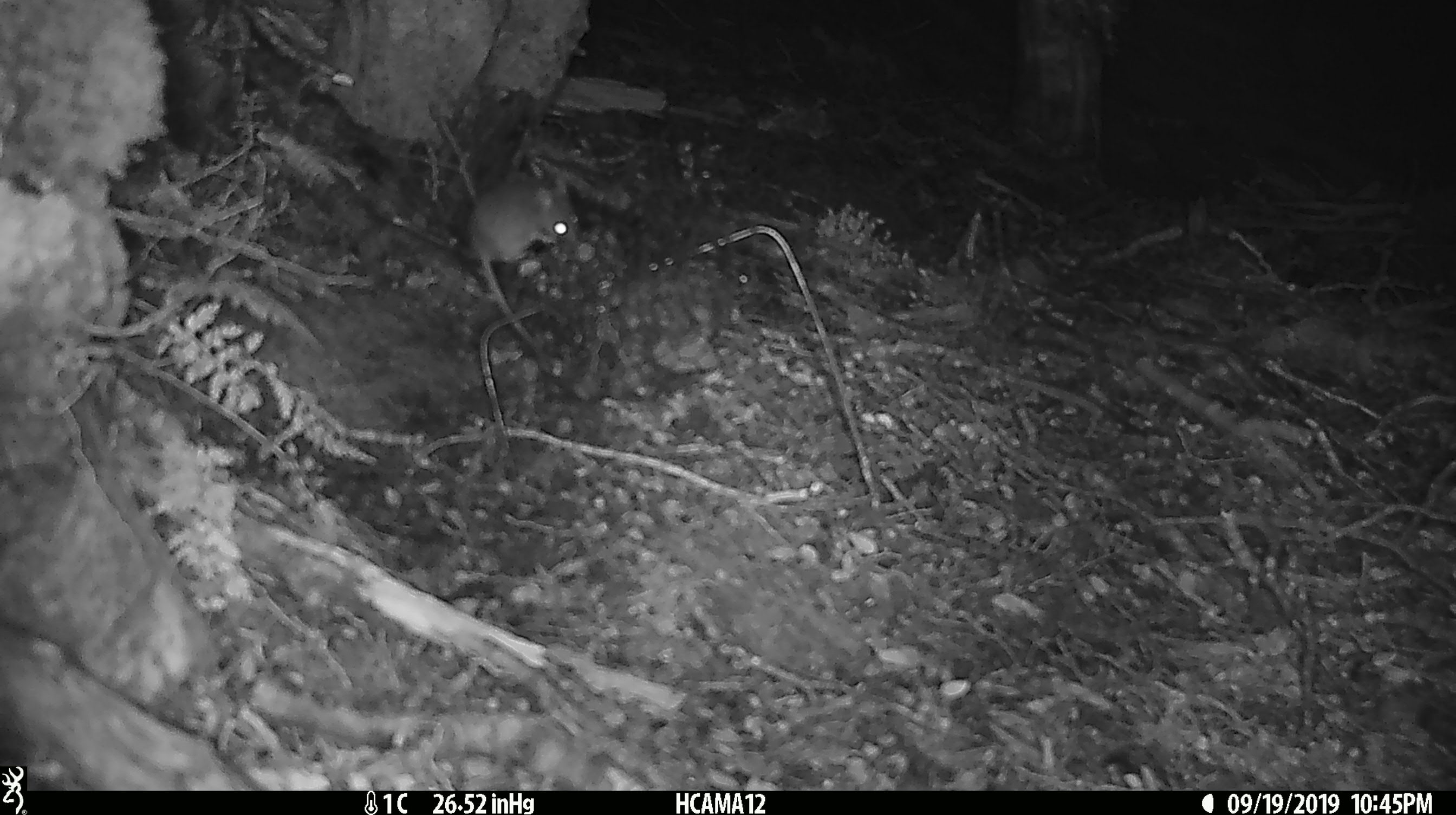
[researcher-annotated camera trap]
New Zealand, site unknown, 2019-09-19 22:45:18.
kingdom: Animalia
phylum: Chordata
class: Mammalia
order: Rodentia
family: Muridae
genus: Mus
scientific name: Mus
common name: mouse